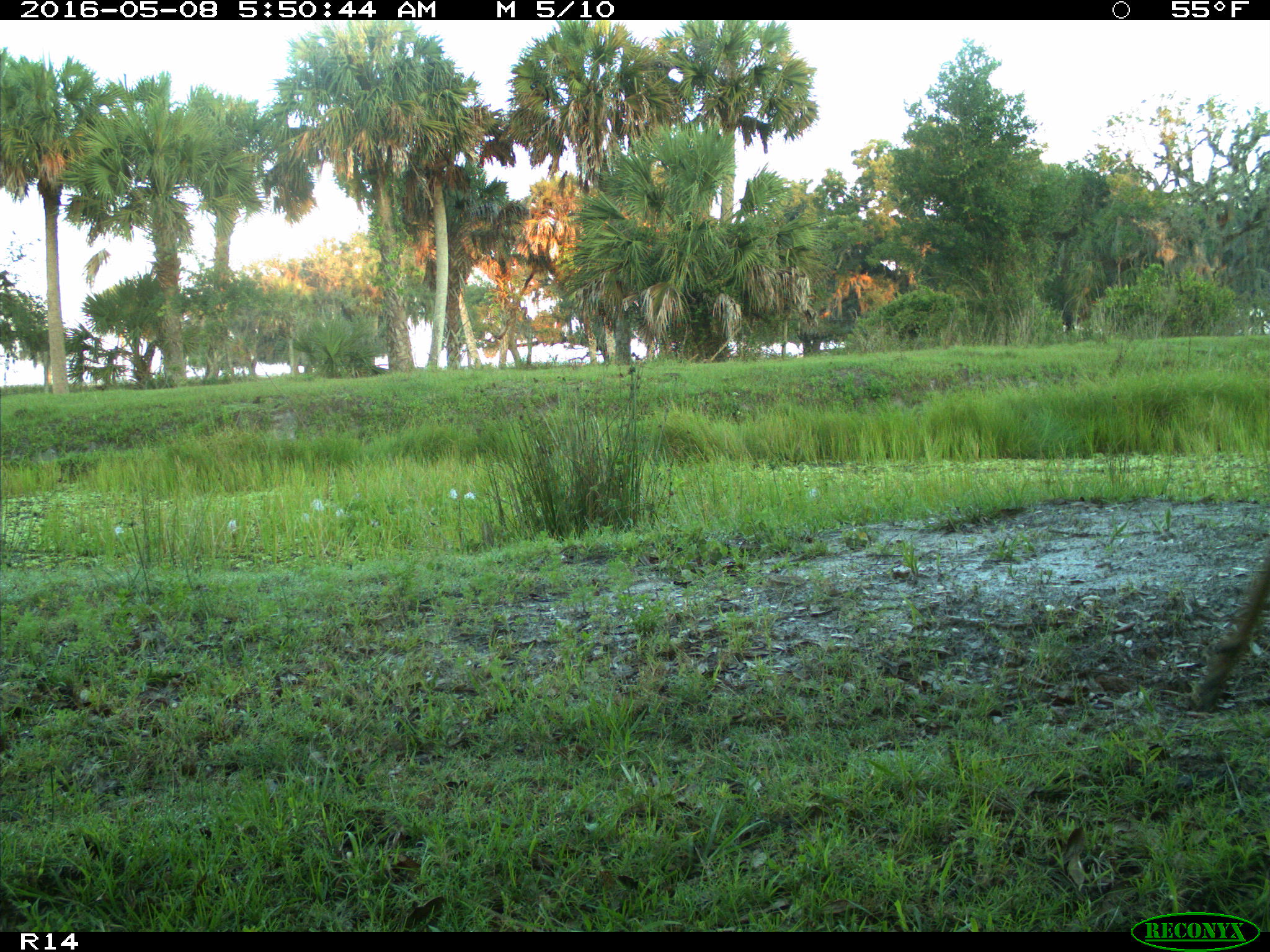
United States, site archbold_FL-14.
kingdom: Animalia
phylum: Chordata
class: Mammalia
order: Artiodactyla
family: Cervidae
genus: Odocoileus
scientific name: Odocoileus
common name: deer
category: unidentified deer